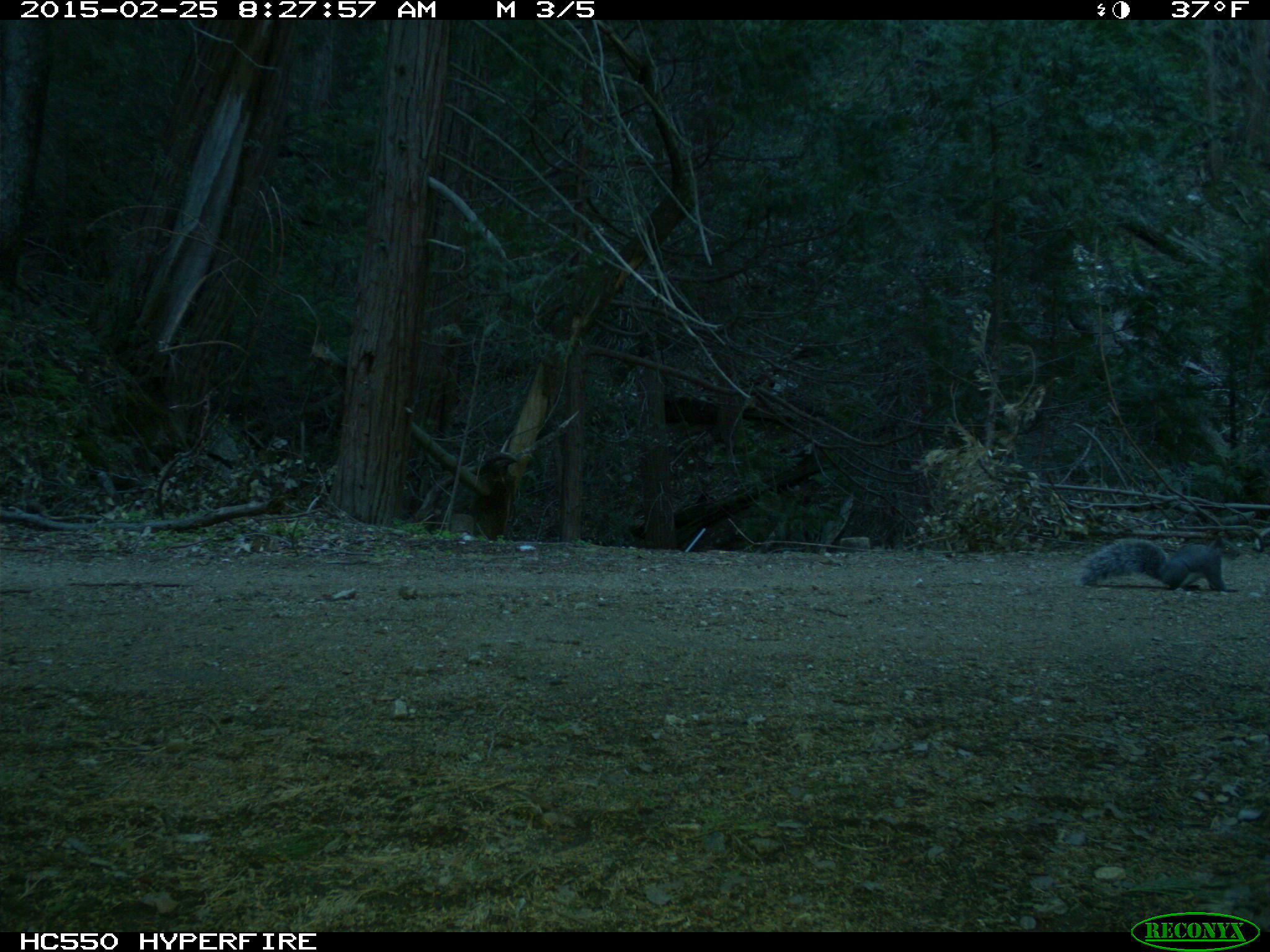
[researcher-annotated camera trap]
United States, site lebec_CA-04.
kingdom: Animalia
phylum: Chordata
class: Mammalia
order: Rodentia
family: Sciuridae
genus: Sciurus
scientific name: Sciurus carolinensis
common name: eastern gray squirrel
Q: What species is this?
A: Sciurus carolinensis (eastern gray squirrel).